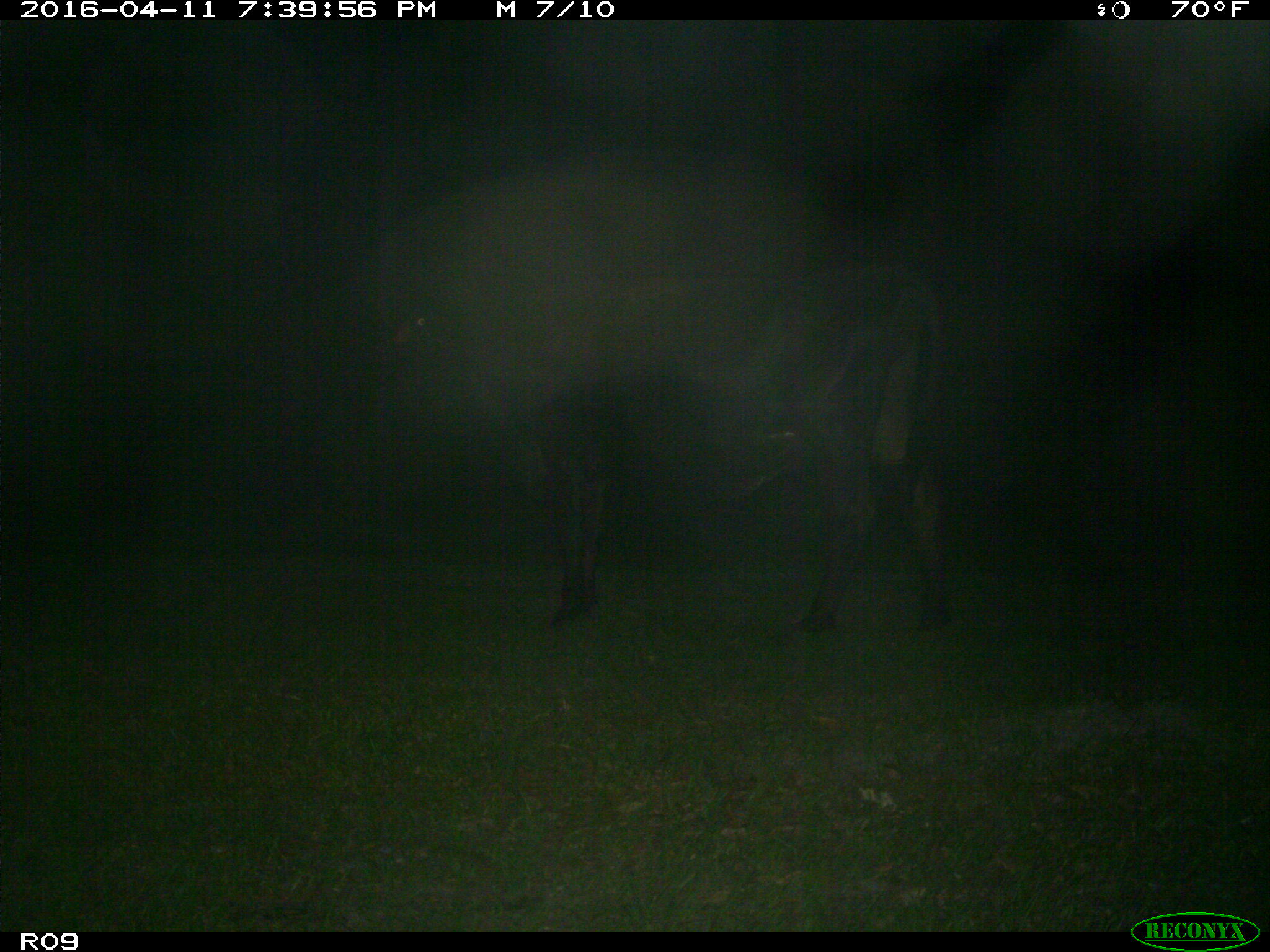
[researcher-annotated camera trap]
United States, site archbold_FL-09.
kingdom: Animalia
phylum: Chordata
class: Mammalia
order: Artiodactyla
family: Bovidae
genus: Bos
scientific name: Bos taurus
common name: domestic cow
Bos taurus (domestic cow).